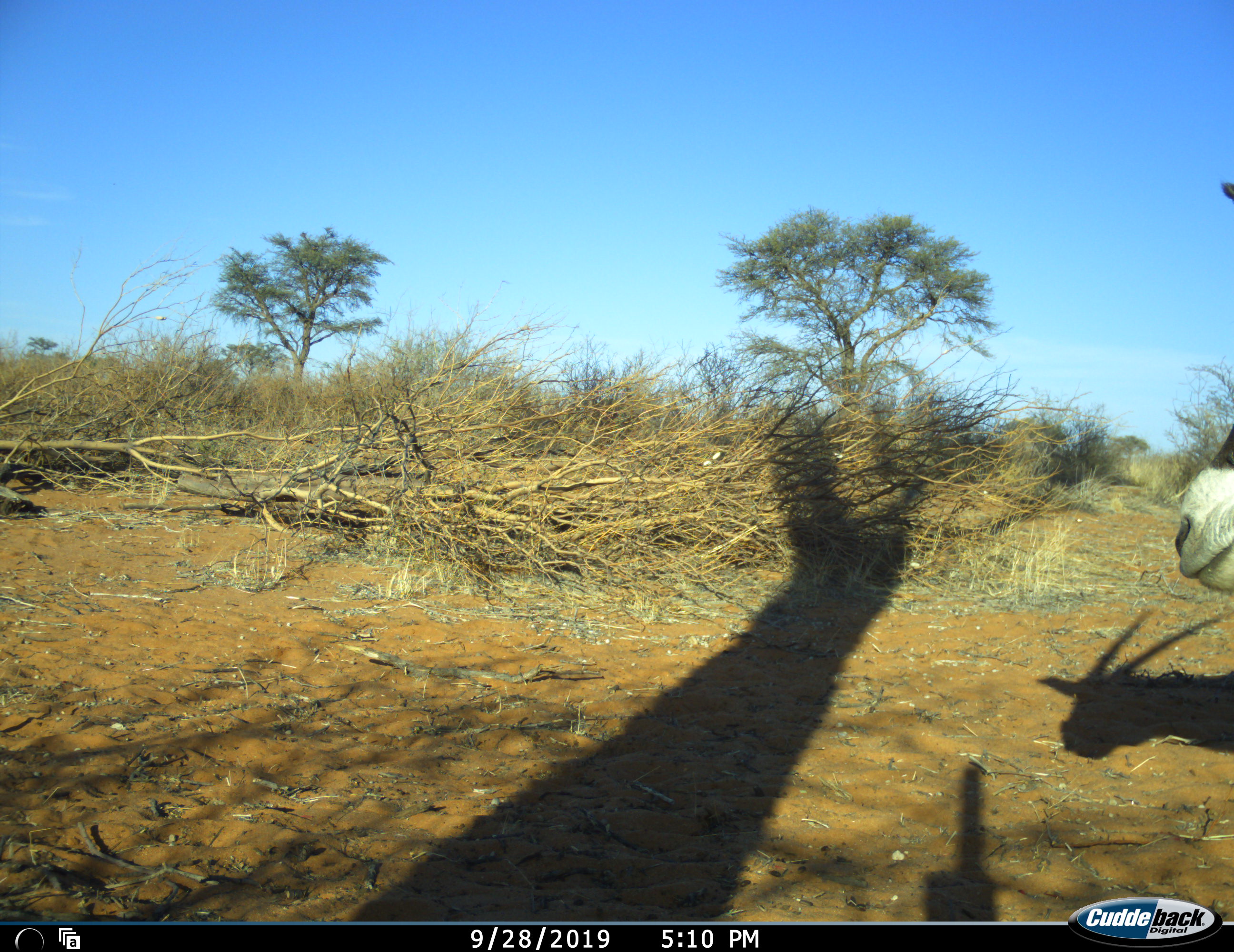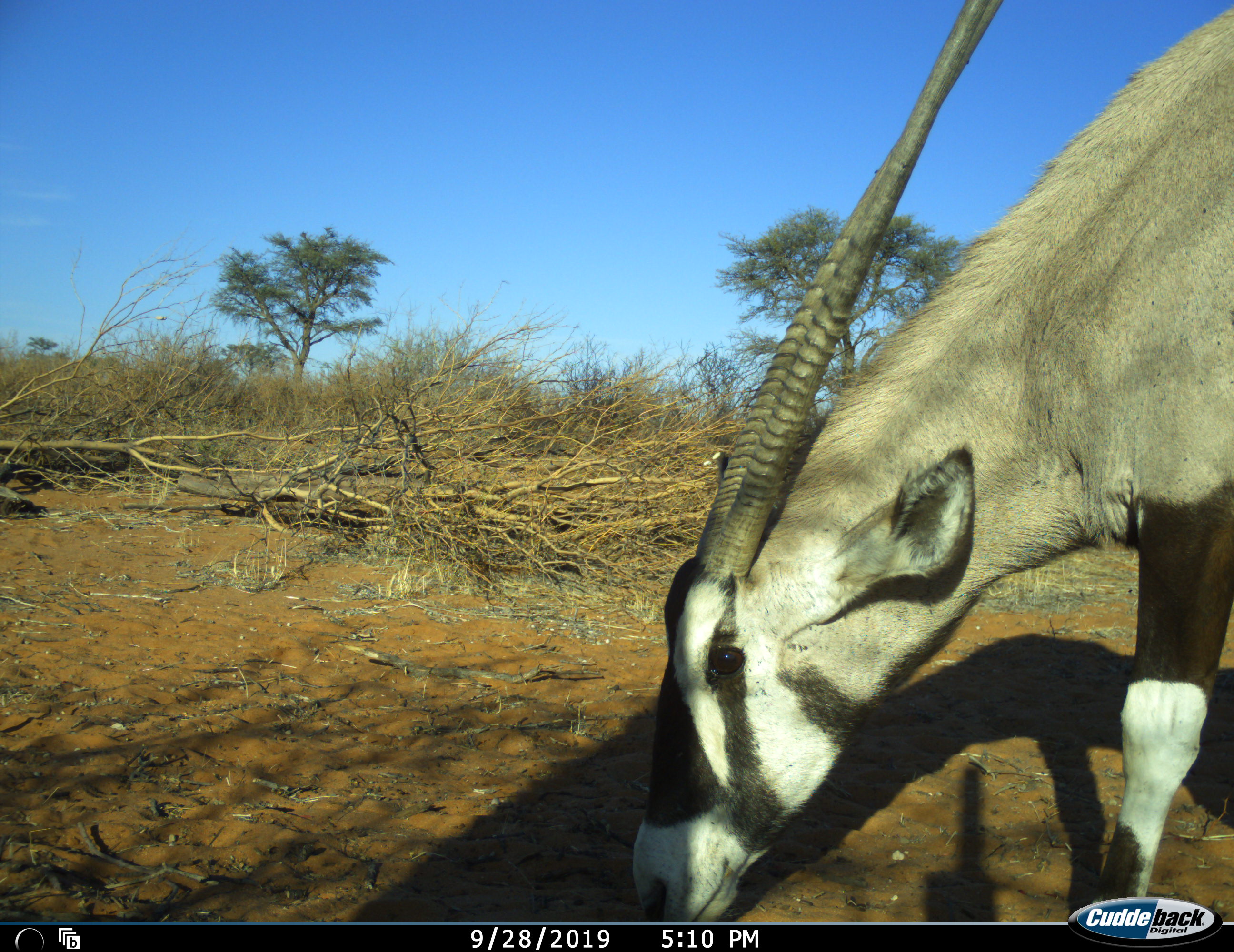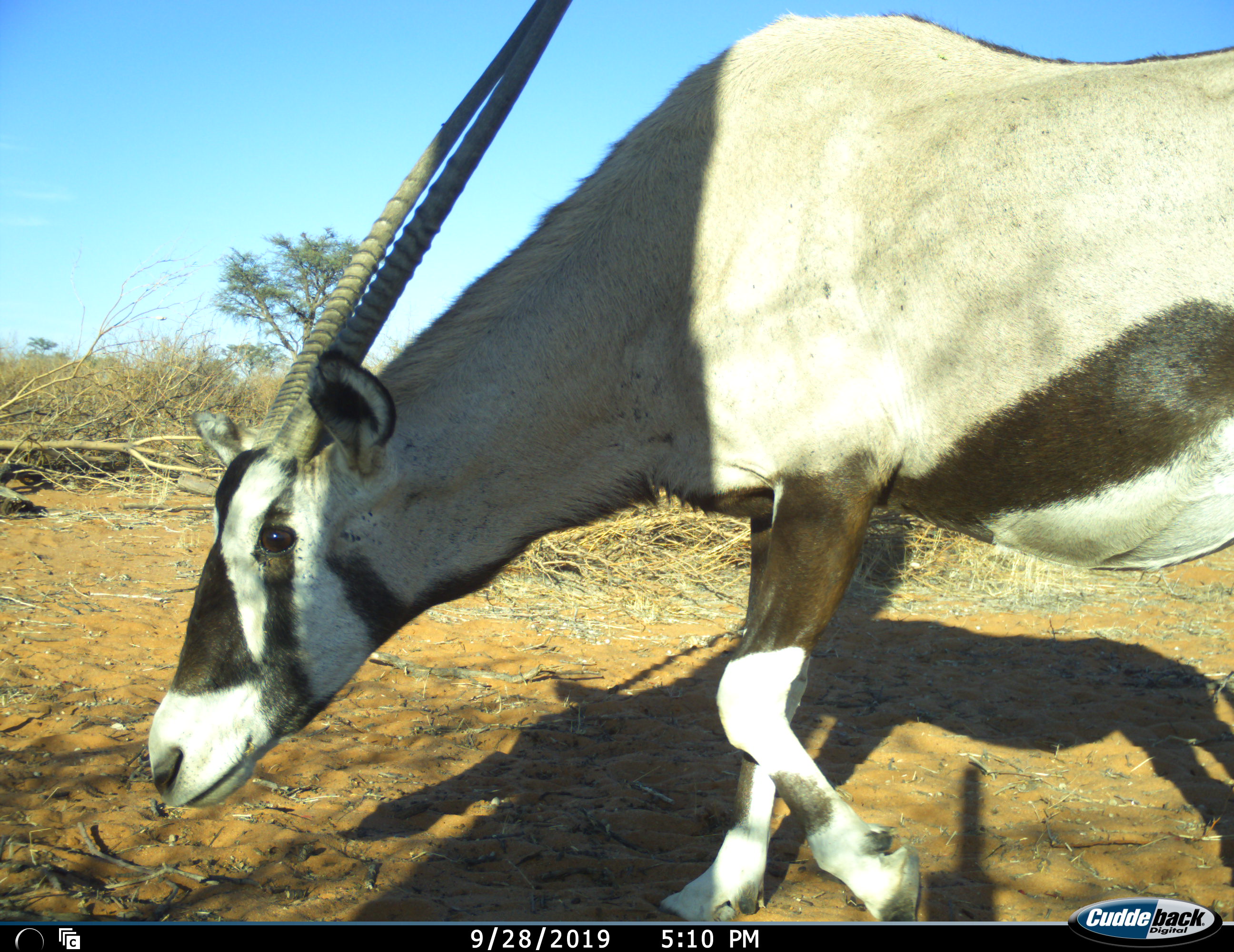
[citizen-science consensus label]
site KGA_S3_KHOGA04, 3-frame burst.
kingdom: Animalia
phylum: Chordata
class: Mammalia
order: Artiodactyla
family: Bovidae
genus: Oryx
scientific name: Oryx gazella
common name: gemsbok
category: oryx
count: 1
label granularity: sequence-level